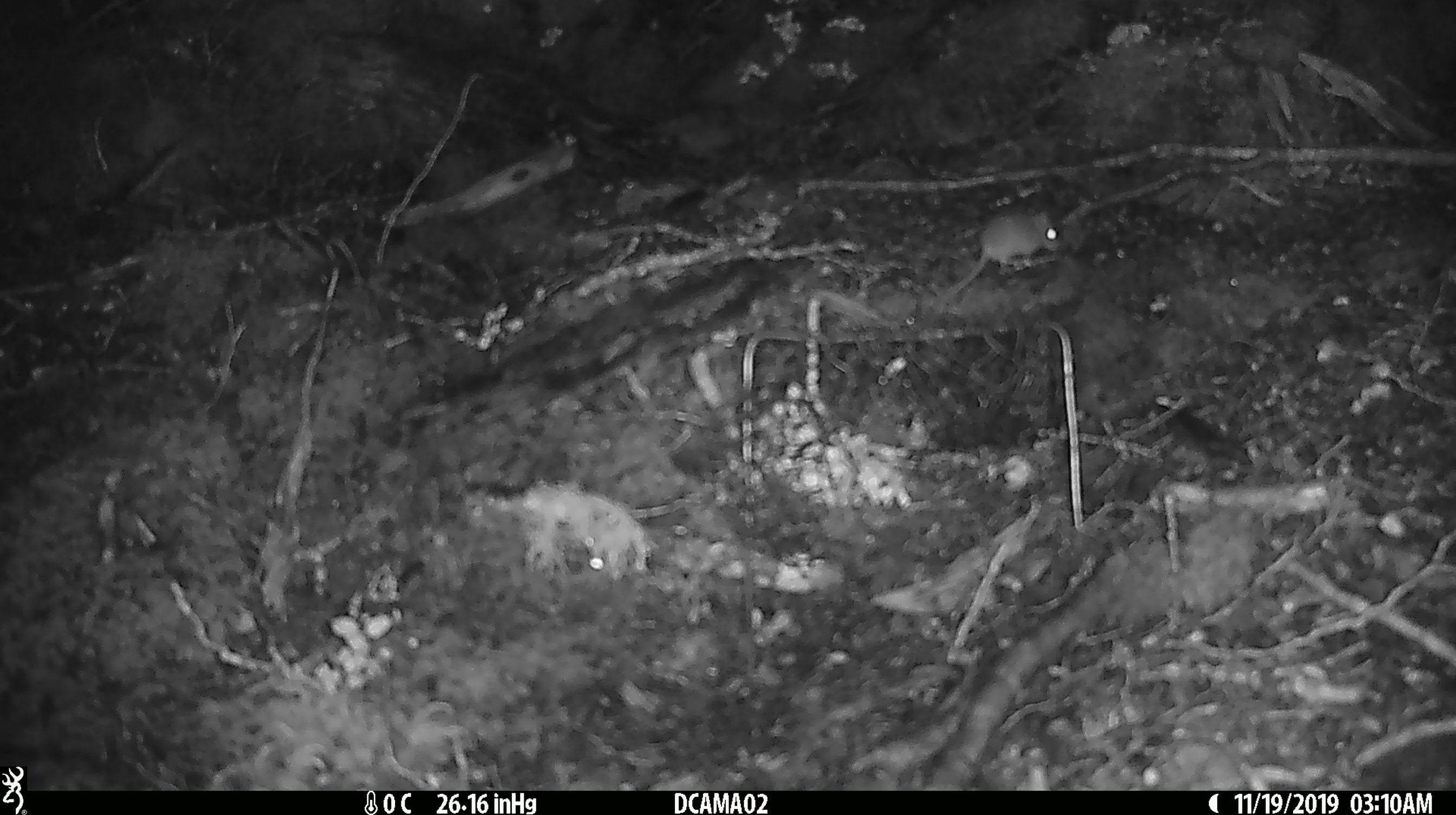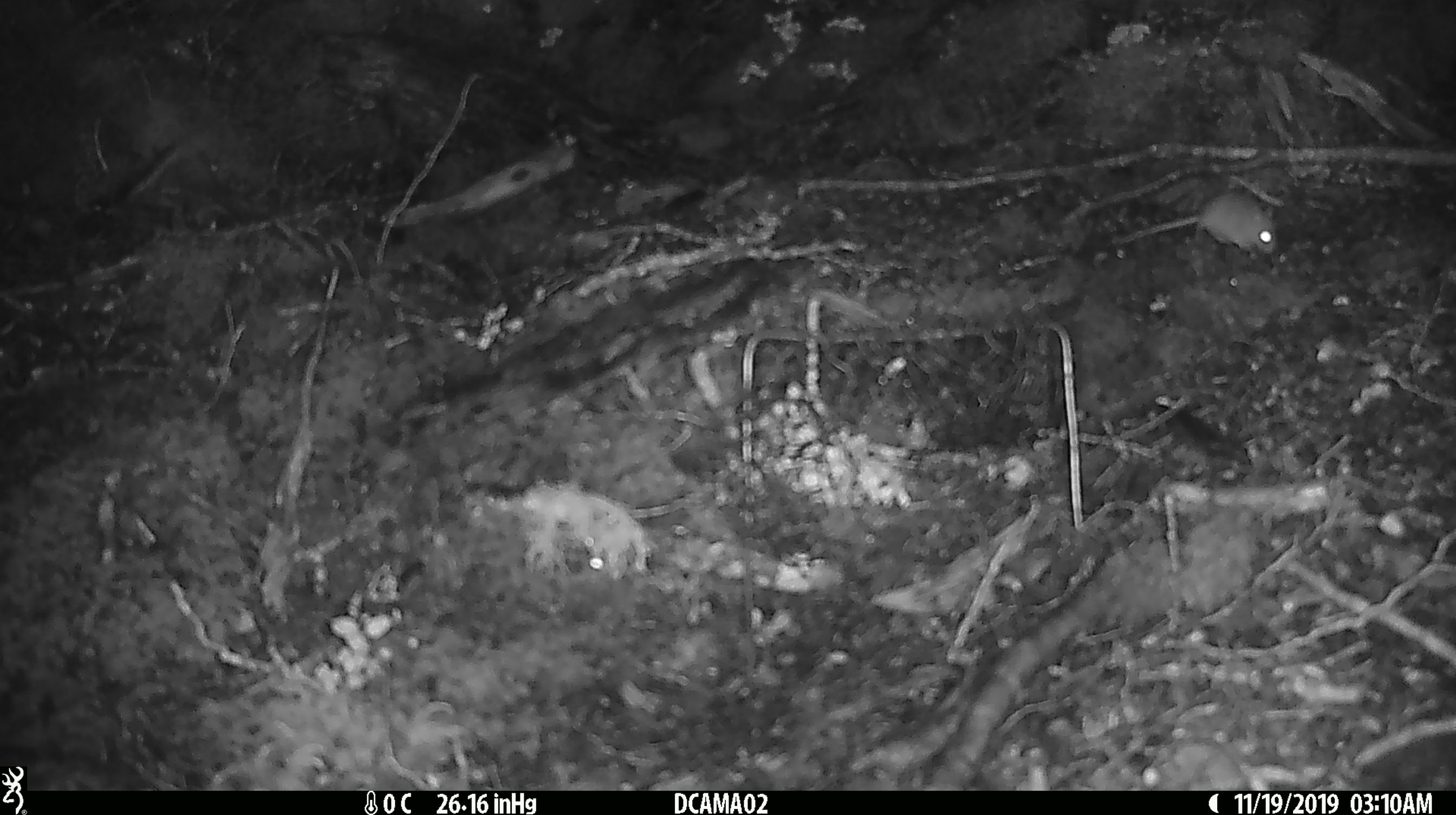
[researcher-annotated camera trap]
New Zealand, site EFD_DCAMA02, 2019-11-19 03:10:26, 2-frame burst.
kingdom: Animalia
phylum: Chordata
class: Mammalia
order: Rodentia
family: Muridae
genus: Mus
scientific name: Mus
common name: mouse